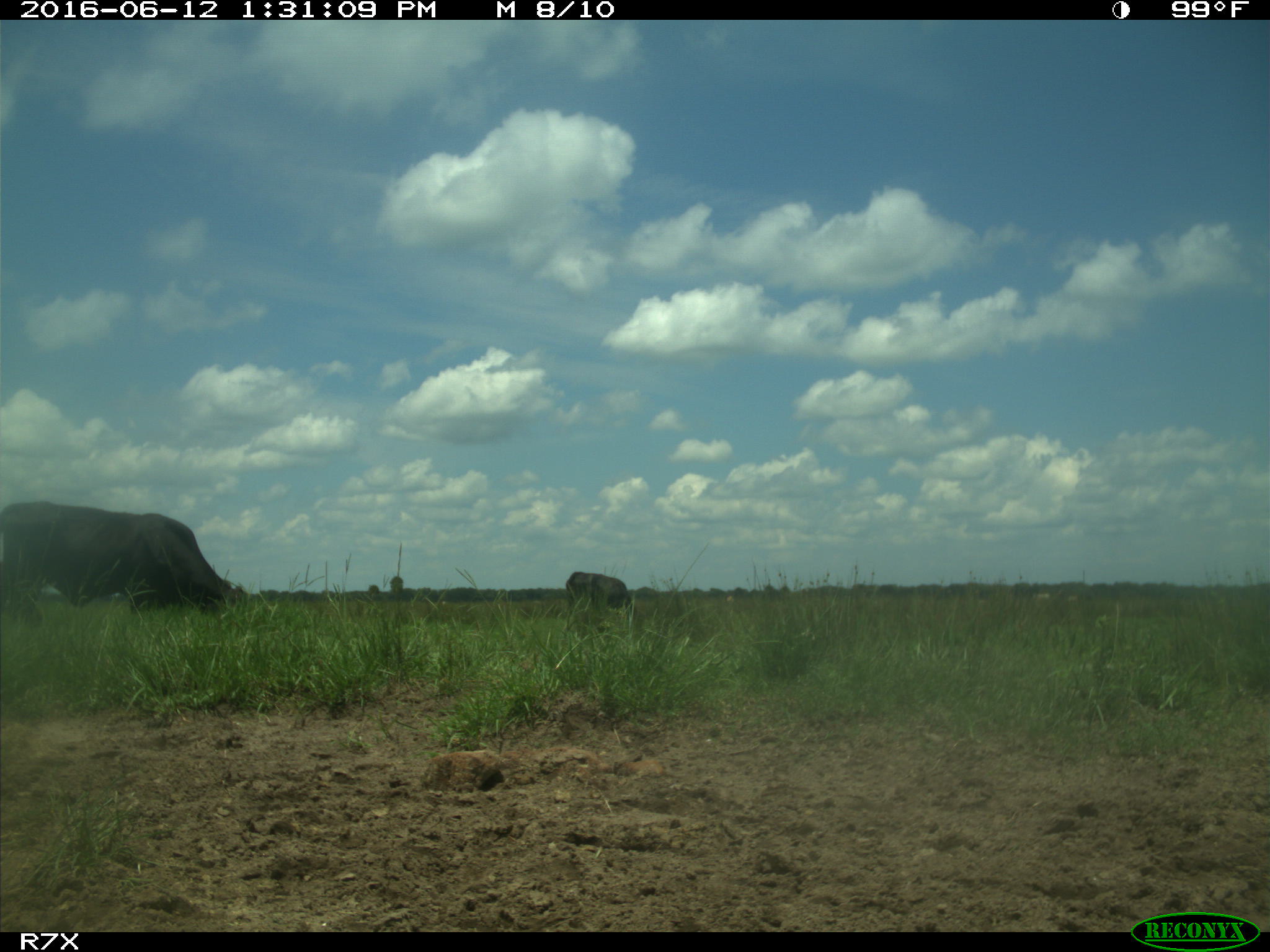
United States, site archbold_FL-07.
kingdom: Animalia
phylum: Chordata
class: Mammalia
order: Artiodactyla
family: Bovidae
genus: Bos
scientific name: Bos taurus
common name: domestic cow